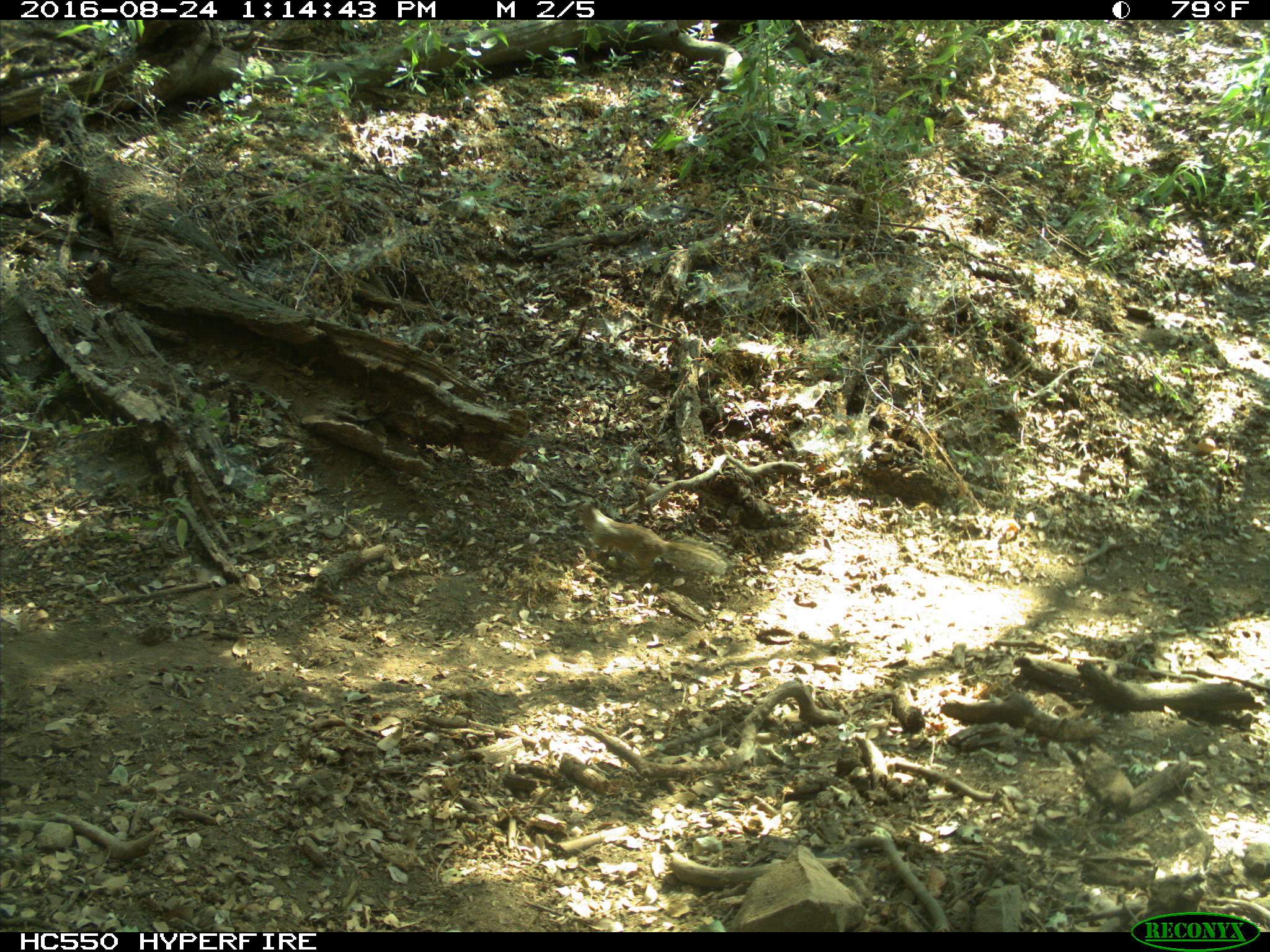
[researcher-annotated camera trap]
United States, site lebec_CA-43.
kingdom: Animalia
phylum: Chordata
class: Mammalia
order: Rodentia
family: Sciuridae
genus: Otospermophilus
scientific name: Otospermophilus beecheyi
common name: california ground squirrel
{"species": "Otospermophilus beecheyi (california ground squirrel)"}